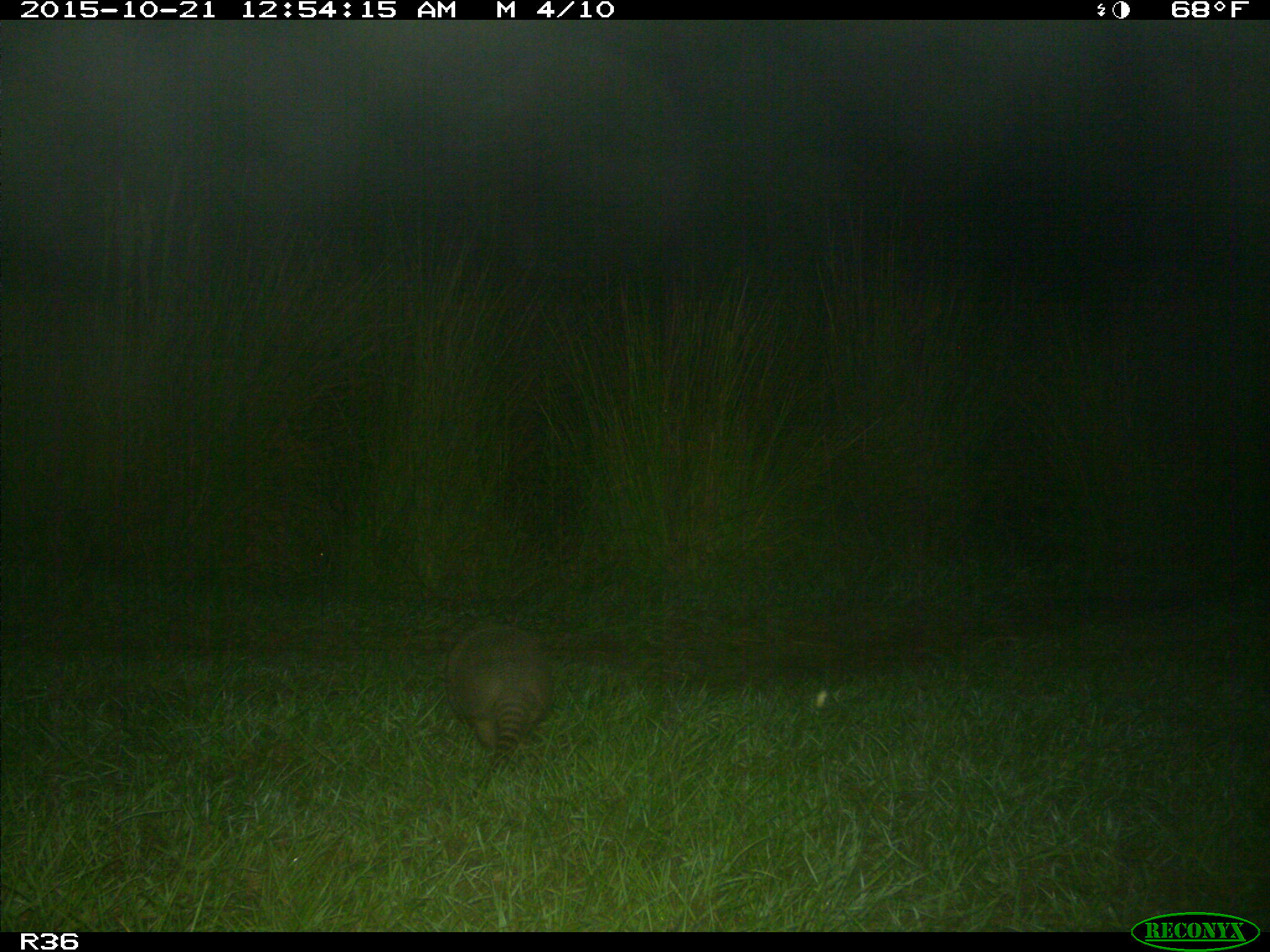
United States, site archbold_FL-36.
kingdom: Animalia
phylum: Chordata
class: Mammalia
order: Cingulata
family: Dasypodidae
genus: Dasypus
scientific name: Dasypus novemcinctus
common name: nine-banded armadillo